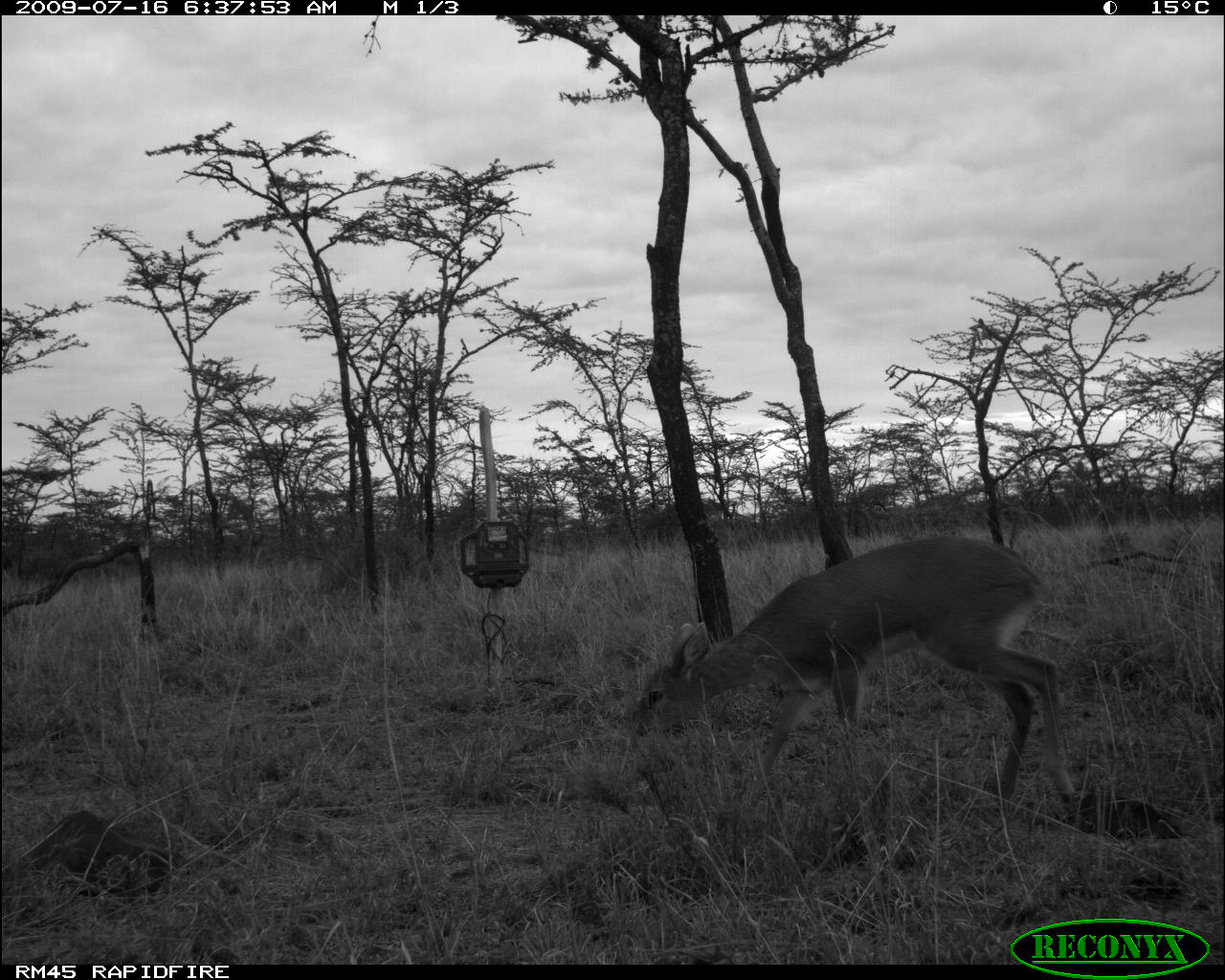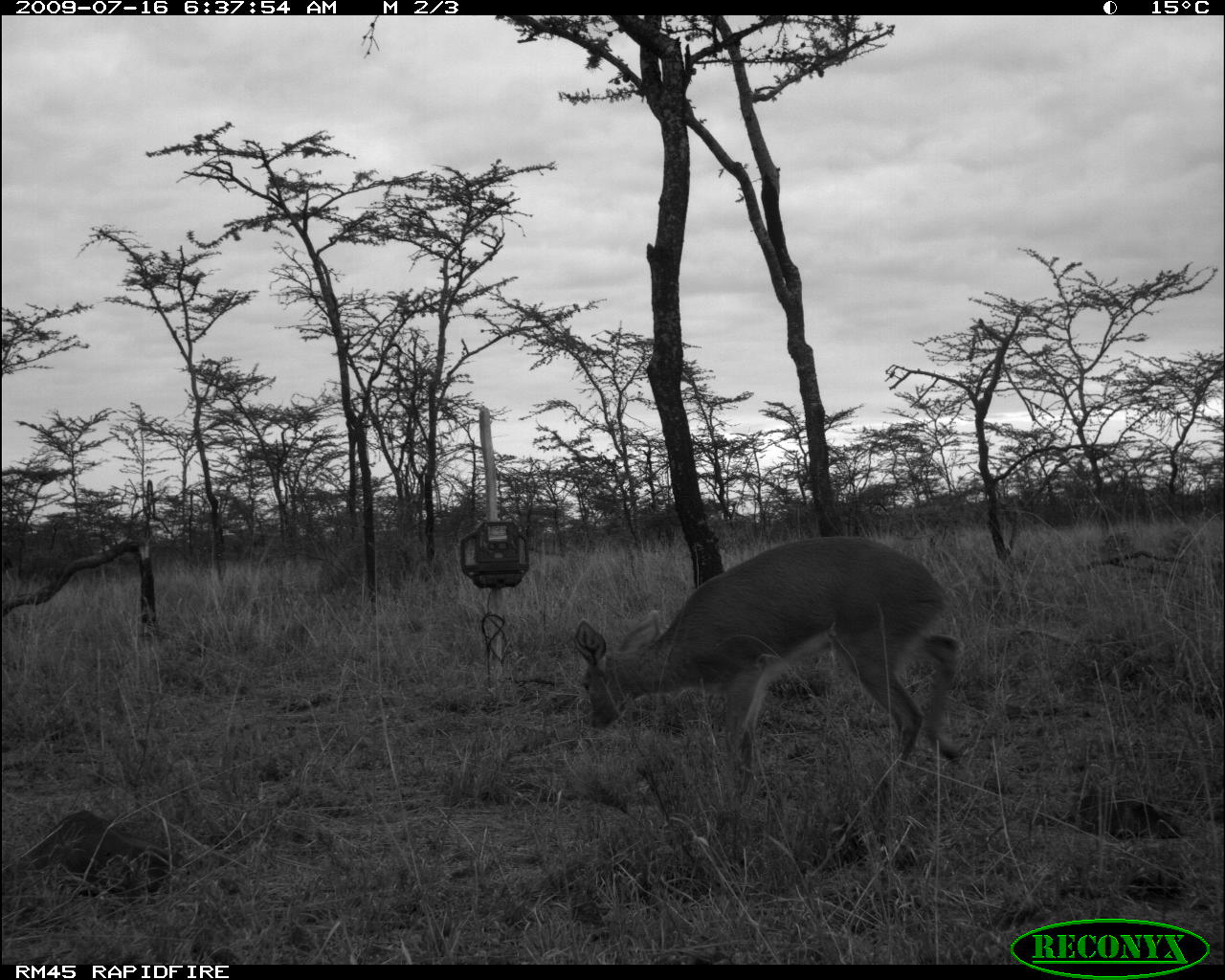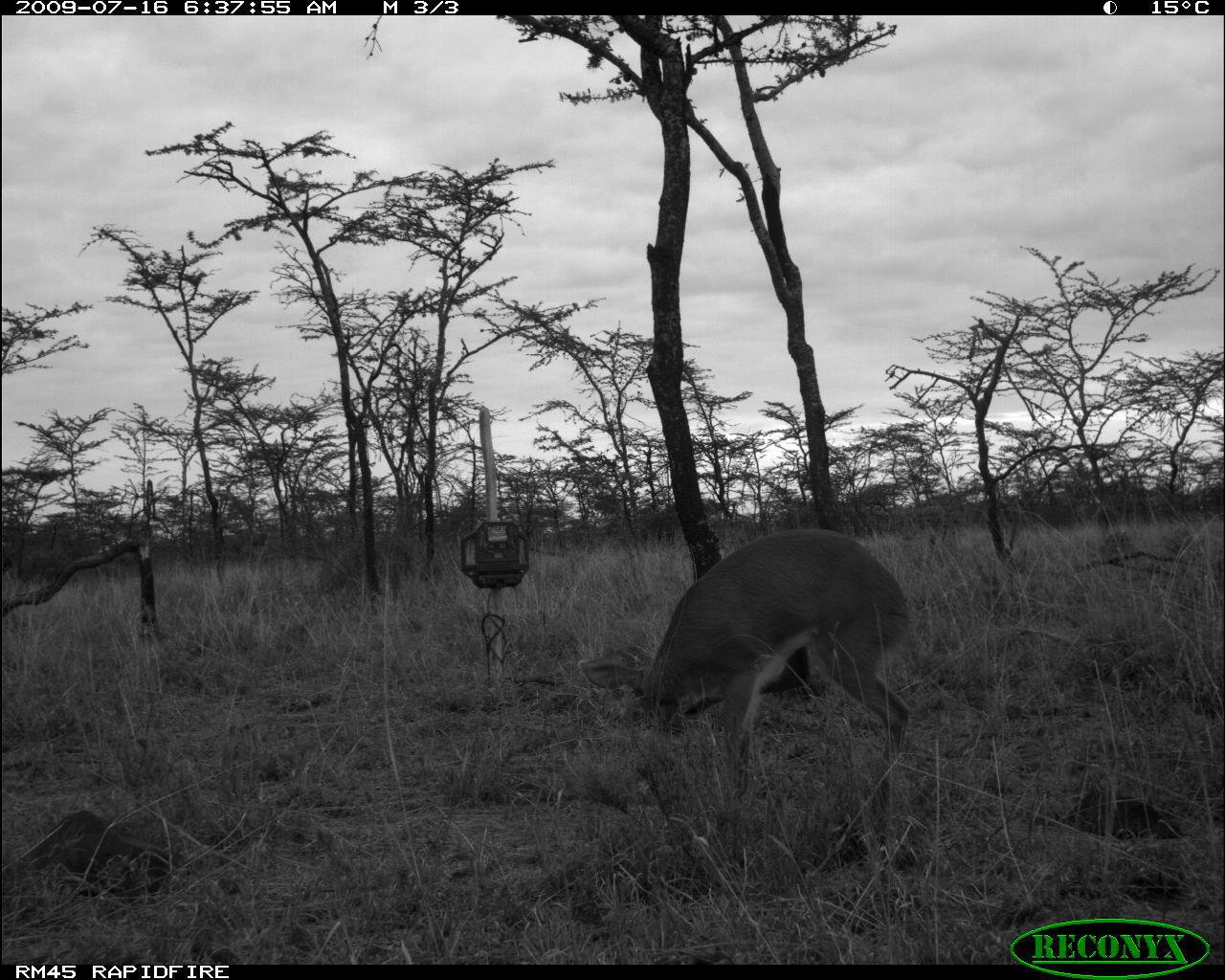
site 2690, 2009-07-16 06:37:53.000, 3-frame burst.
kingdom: Animalia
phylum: Chordata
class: Mammalia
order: Artiodactyla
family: Bovidae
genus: Raphicerus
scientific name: Raphicerus campestris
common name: steenbok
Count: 1.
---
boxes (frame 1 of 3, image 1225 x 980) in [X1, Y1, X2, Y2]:
raphicerus campestris: [627, 535, 1081, 821]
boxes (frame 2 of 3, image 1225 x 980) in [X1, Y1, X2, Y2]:
raphicerus campestris: [572, 538, 964, 789]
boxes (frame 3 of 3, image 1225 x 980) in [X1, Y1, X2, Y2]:
raphicerus campestris: [575, 528, 926, 806]